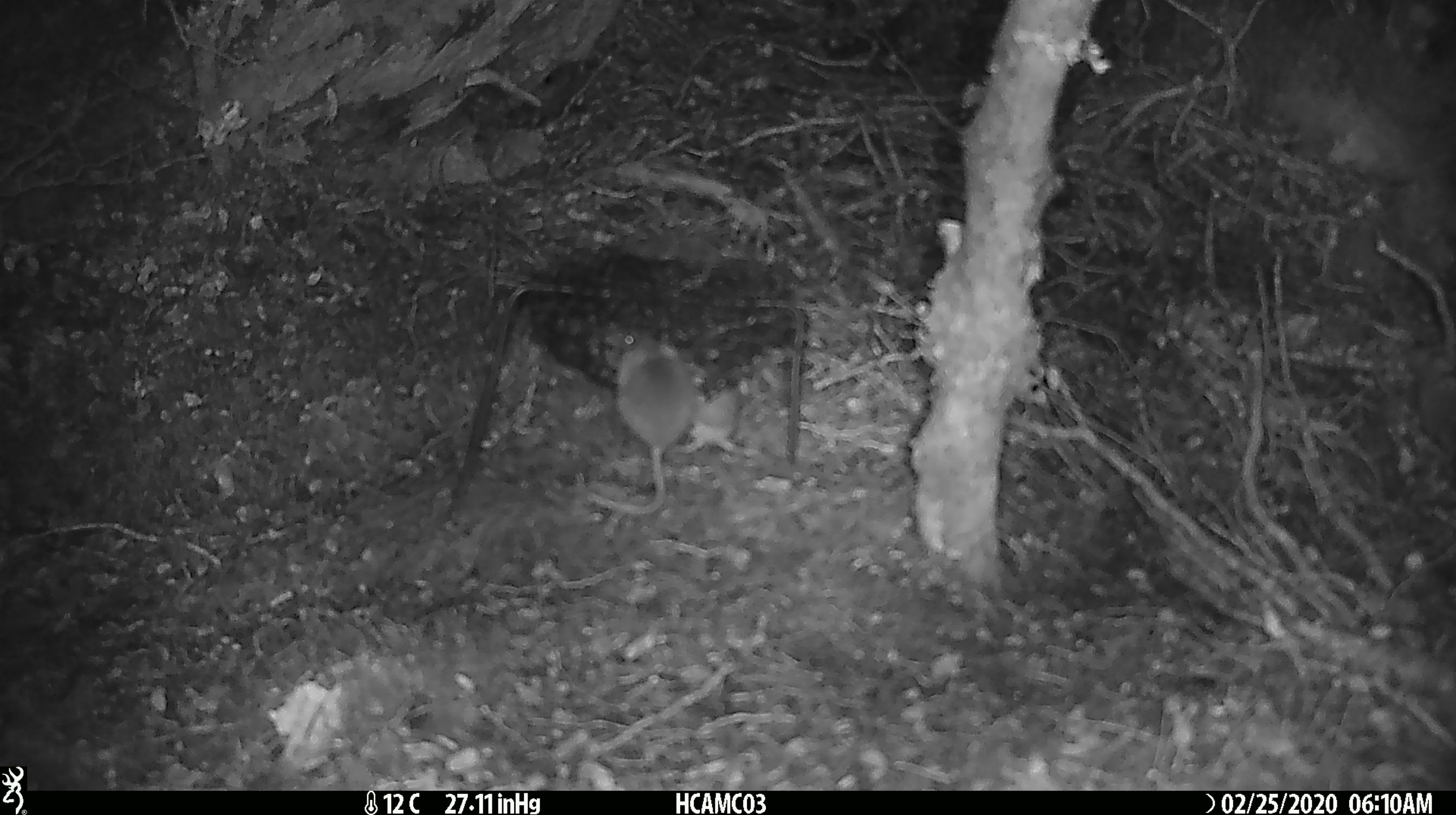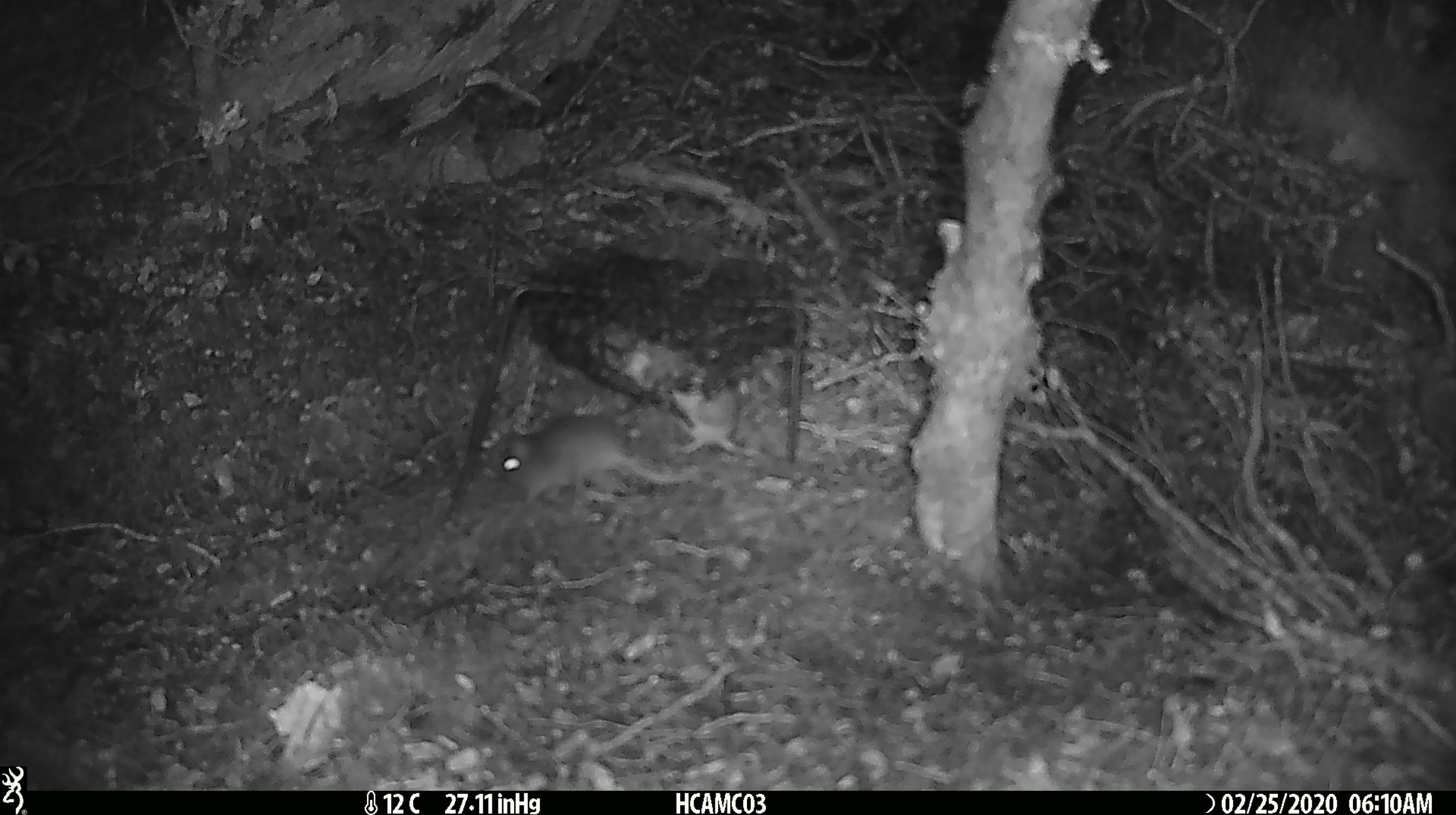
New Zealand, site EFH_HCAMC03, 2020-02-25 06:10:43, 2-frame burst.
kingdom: Animalia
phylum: Chordata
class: Mammalia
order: Rodentia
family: Muridae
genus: Mus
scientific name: Mus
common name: mouse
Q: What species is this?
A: Mouse (Mus).